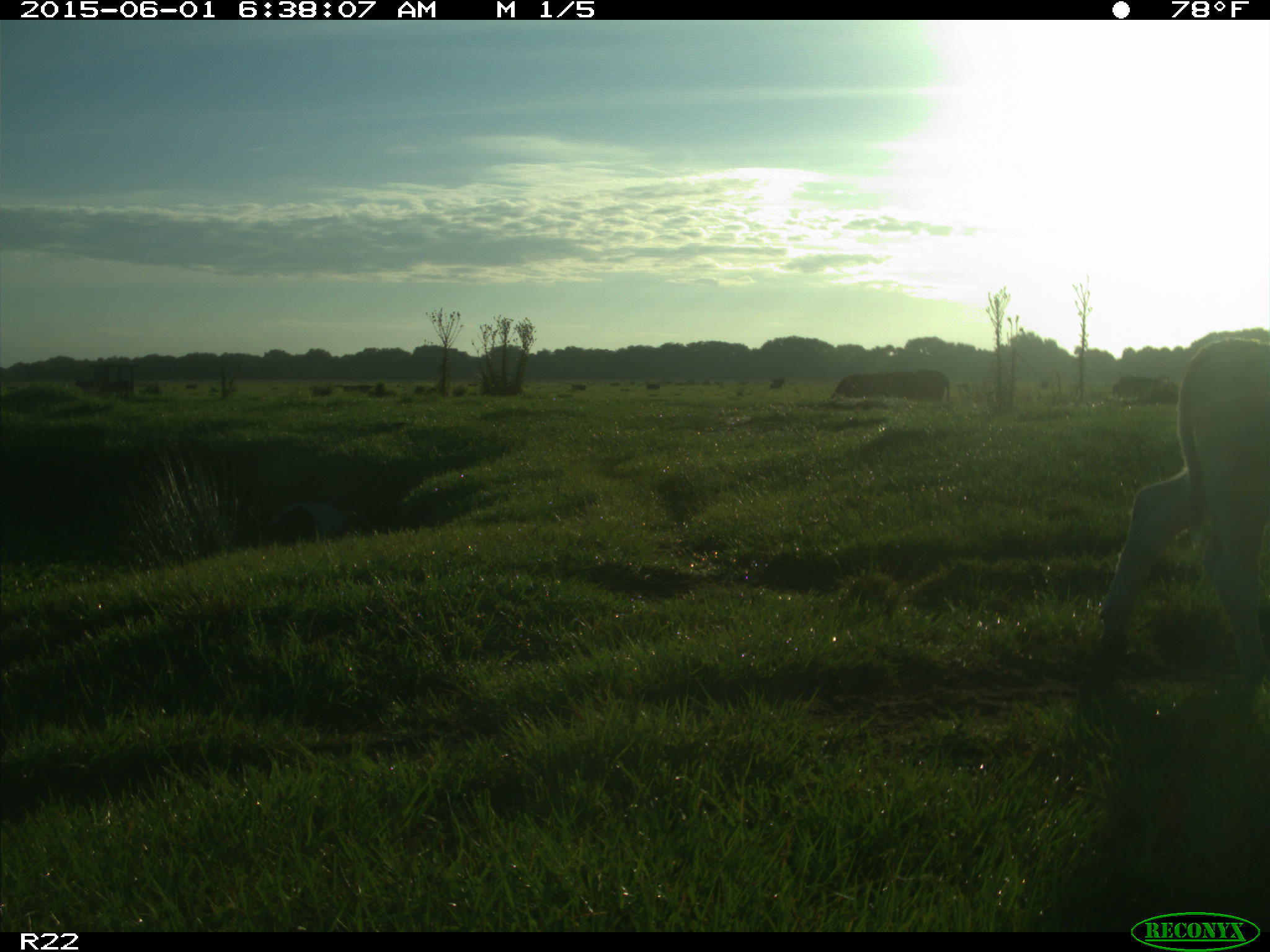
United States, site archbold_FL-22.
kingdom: Animalia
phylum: Chordata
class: Mammalia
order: Artiodactyla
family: Bovidae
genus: Bos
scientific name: Bos taurus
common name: domestic cow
Bos taurus (domestic cow).